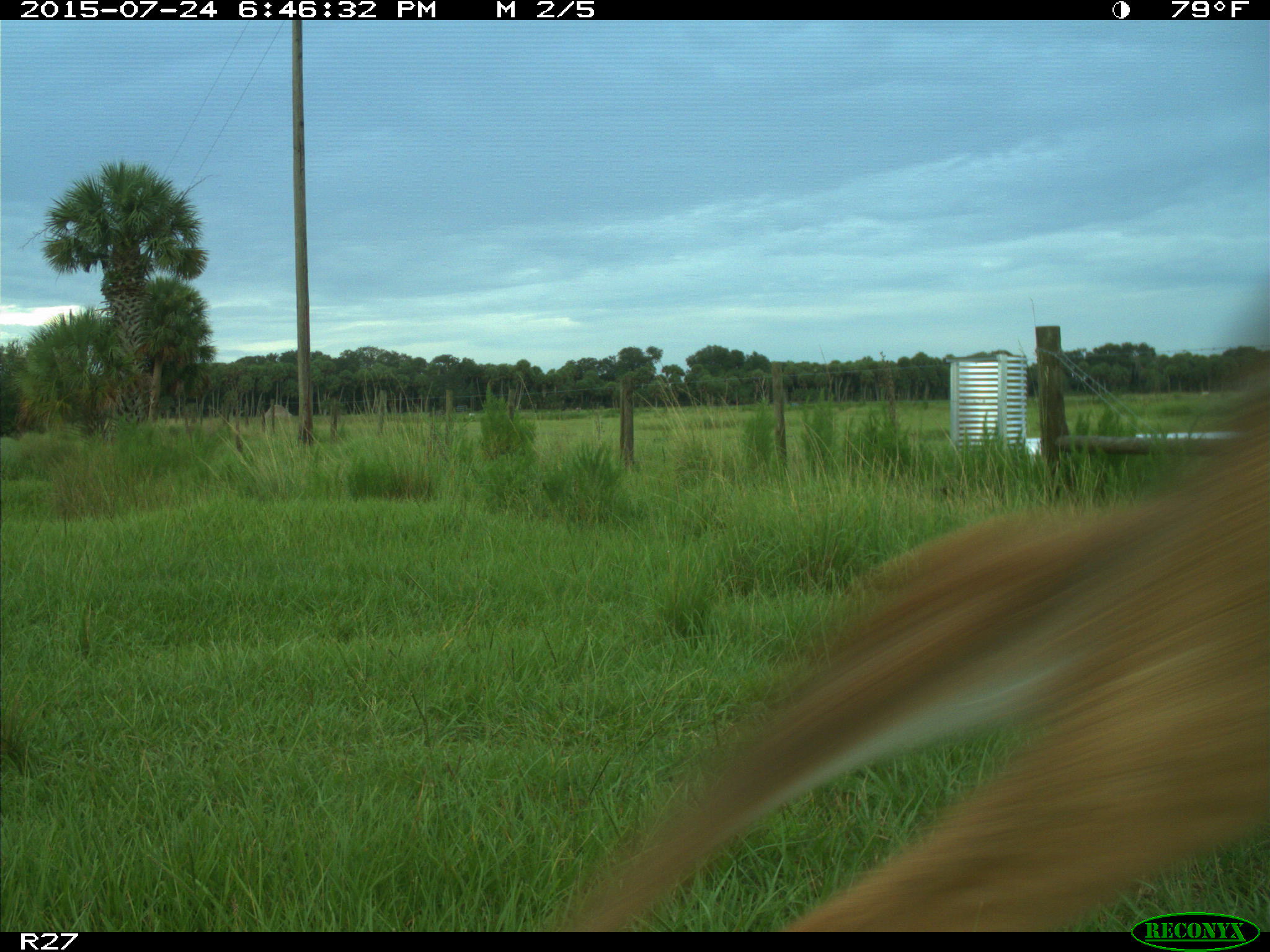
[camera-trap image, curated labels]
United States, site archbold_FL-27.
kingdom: Animalia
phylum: Chordata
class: Mammalia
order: Artiodactyla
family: Cervidae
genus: Odocoileus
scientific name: Odocoileus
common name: deer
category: unidentified deer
Unidentified deer (deer) (Odocoileus).